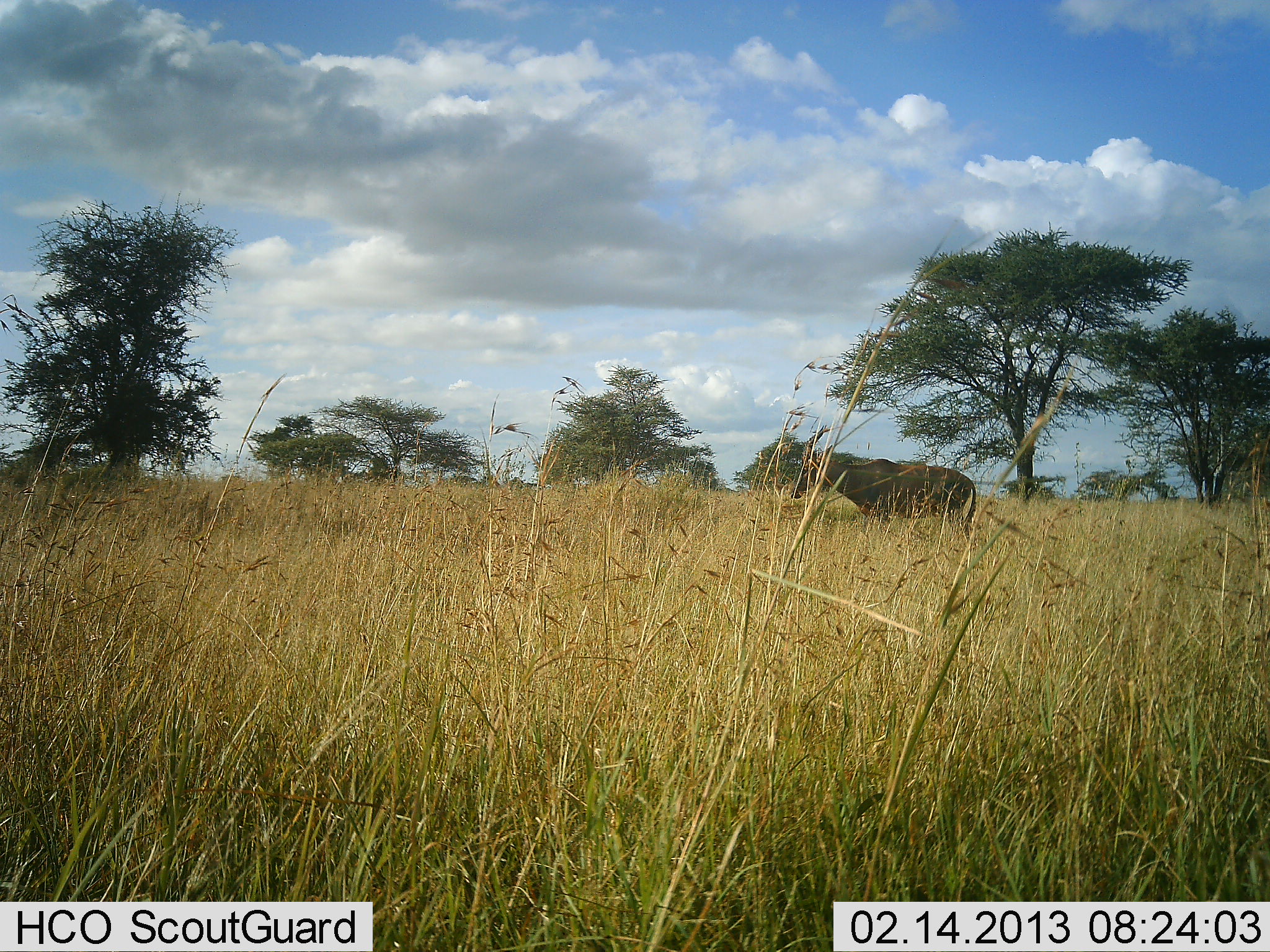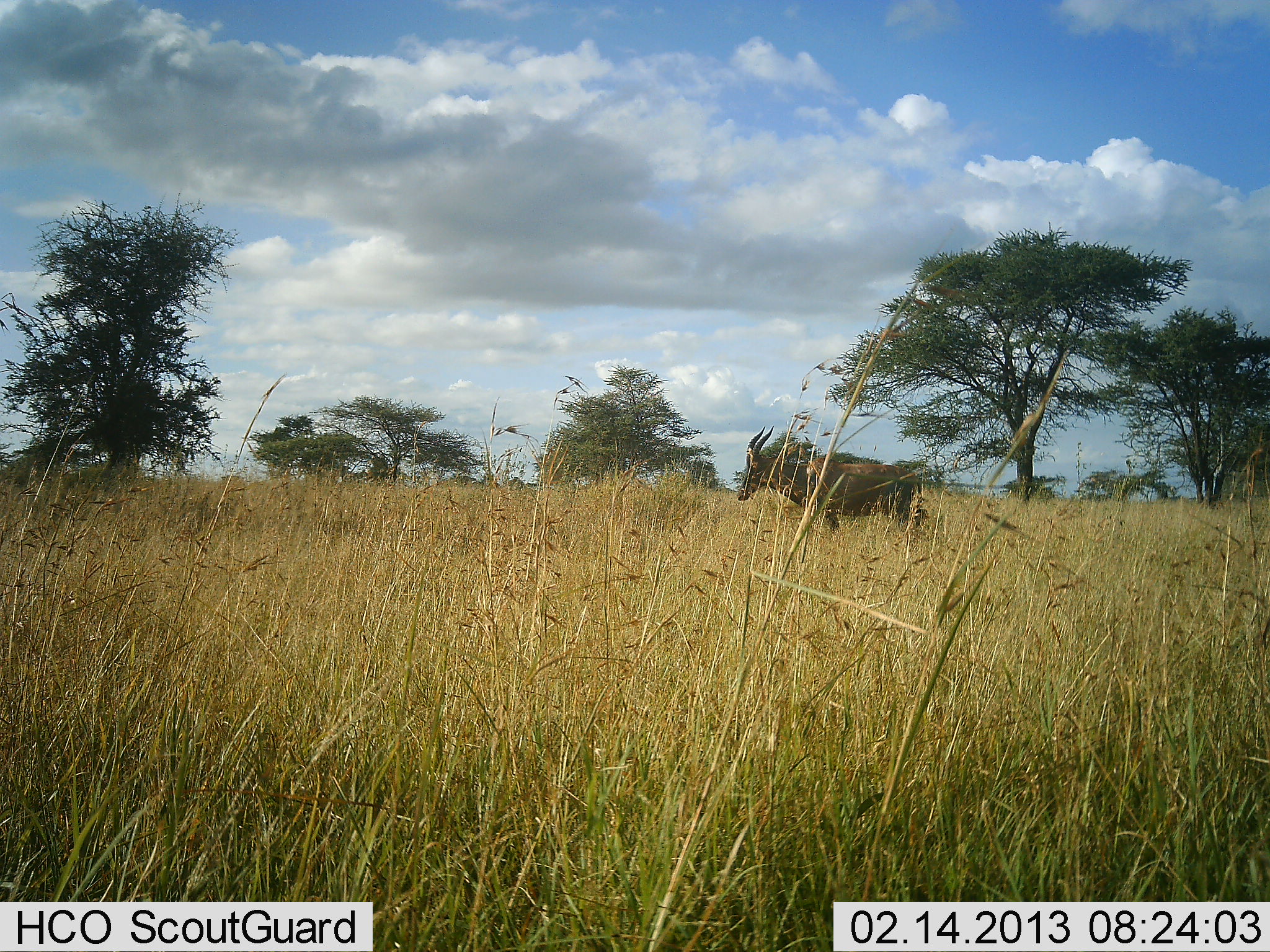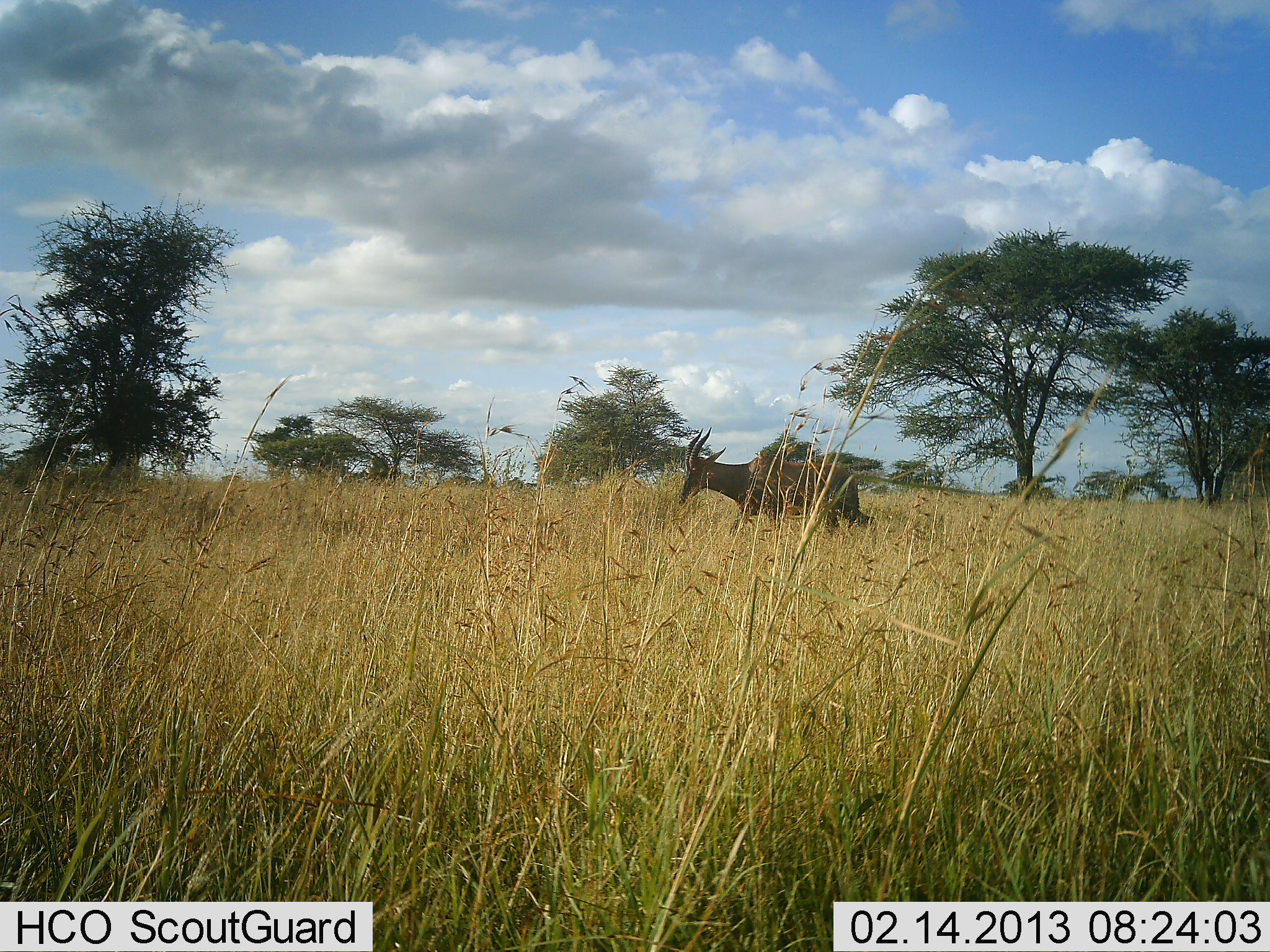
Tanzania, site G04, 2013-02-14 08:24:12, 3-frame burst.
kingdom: Animalia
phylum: Chordata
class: Mammalia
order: Artiodactyla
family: Bovidae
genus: Damaliscus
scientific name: Damaliscus lunatus jimela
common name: topi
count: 1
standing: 0%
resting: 0%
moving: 100%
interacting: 0%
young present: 0%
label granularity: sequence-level